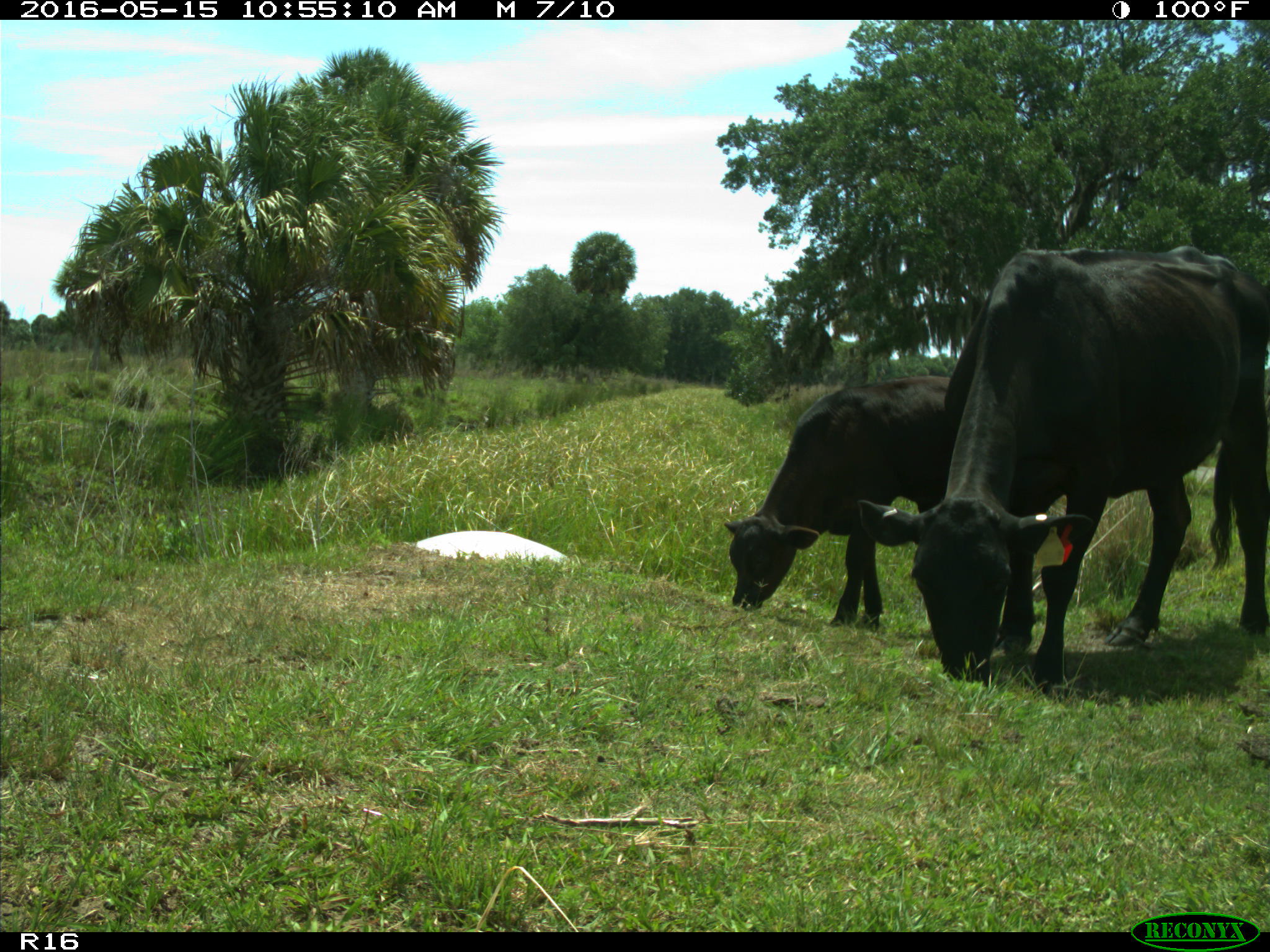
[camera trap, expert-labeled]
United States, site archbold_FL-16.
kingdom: Animalia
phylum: Chordata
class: Mammalia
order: Artiodactyla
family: Bovidae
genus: Bos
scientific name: Bos taurus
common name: domestic cow